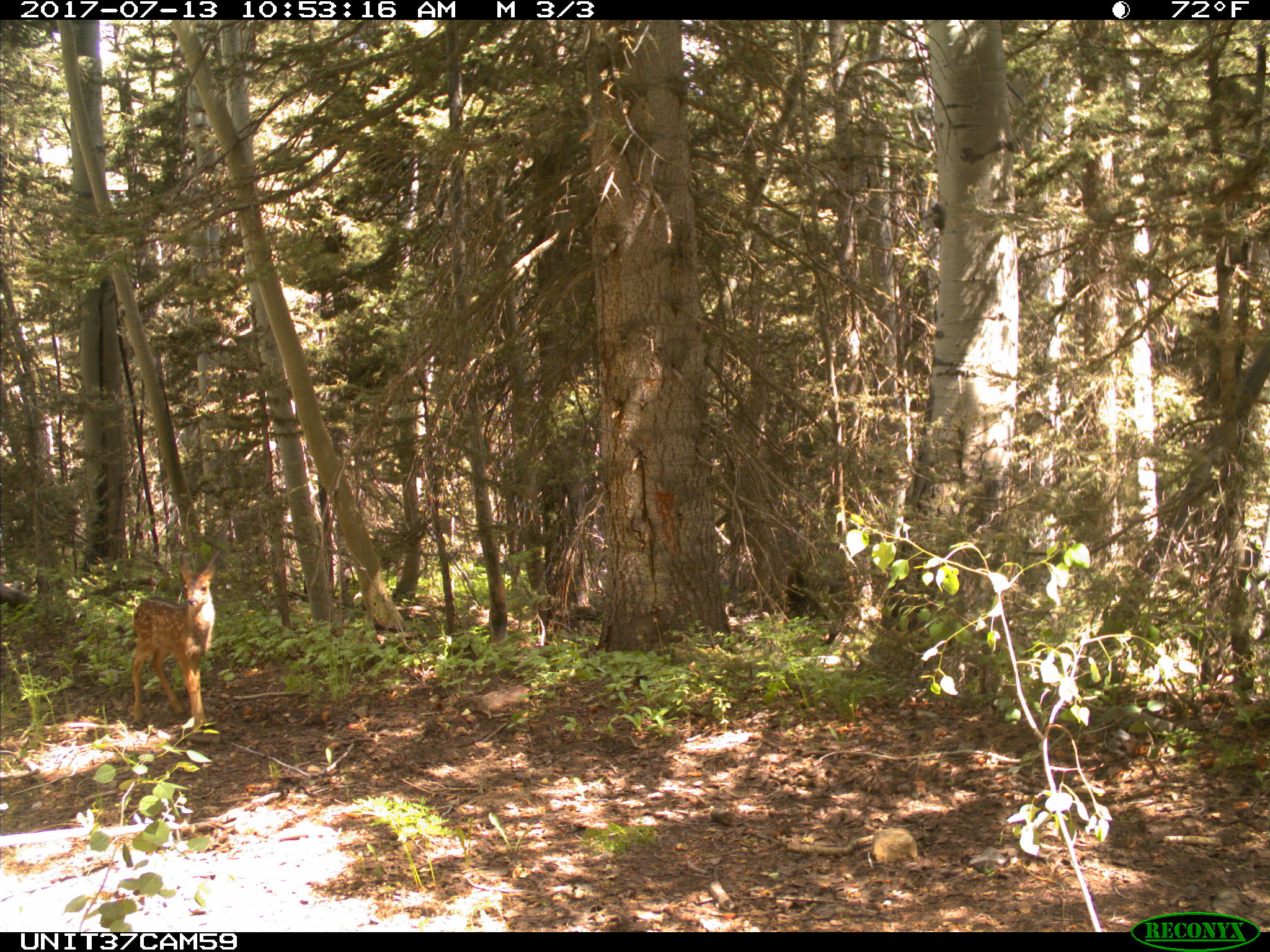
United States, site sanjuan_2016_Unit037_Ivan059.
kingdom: Animalia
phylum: Chordata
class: Mammalia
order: Artiodactyla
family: Cervidae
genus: Odocoileus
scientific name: Odocoileus hemionus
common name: mule deer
Odocoileus hemionus (mule deer).